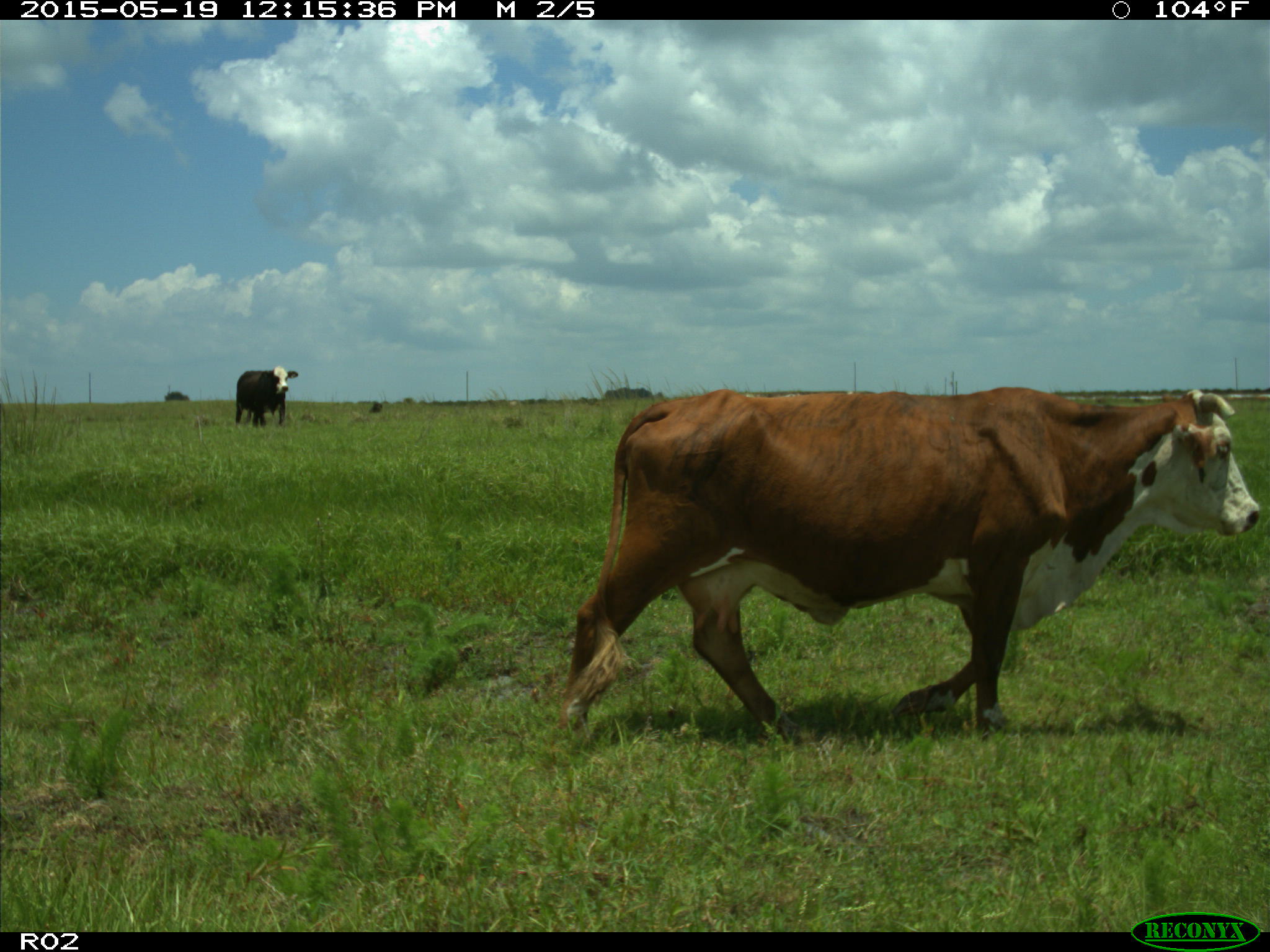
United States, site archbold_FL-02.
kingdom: Animalia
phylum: Chordata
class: Mammalia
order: Artiodactyla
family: Bovidae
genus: Bos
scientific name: Bos taurus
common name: domestic cow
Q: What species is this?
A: Bos taurus (domestic cow).